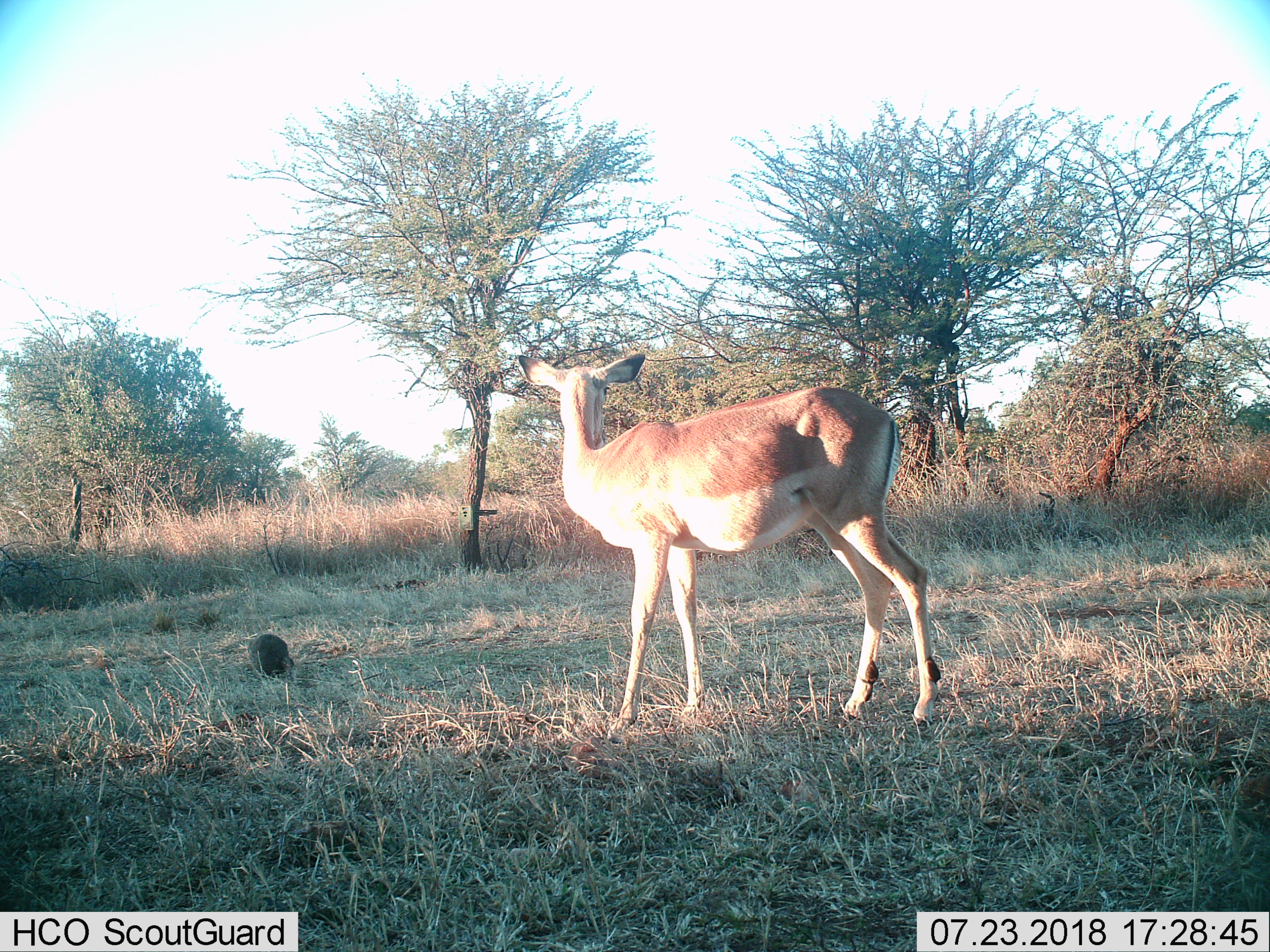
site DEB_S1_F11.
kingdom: Animalia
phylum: Chordata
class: Mammalia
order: Artiodactyla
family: Bovidae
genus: Aepyceros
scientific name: Aepyceros melampus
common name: impala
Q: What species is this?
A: Impala (Aepyceros melampus).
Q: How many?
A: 1.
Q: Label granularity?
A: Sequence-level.